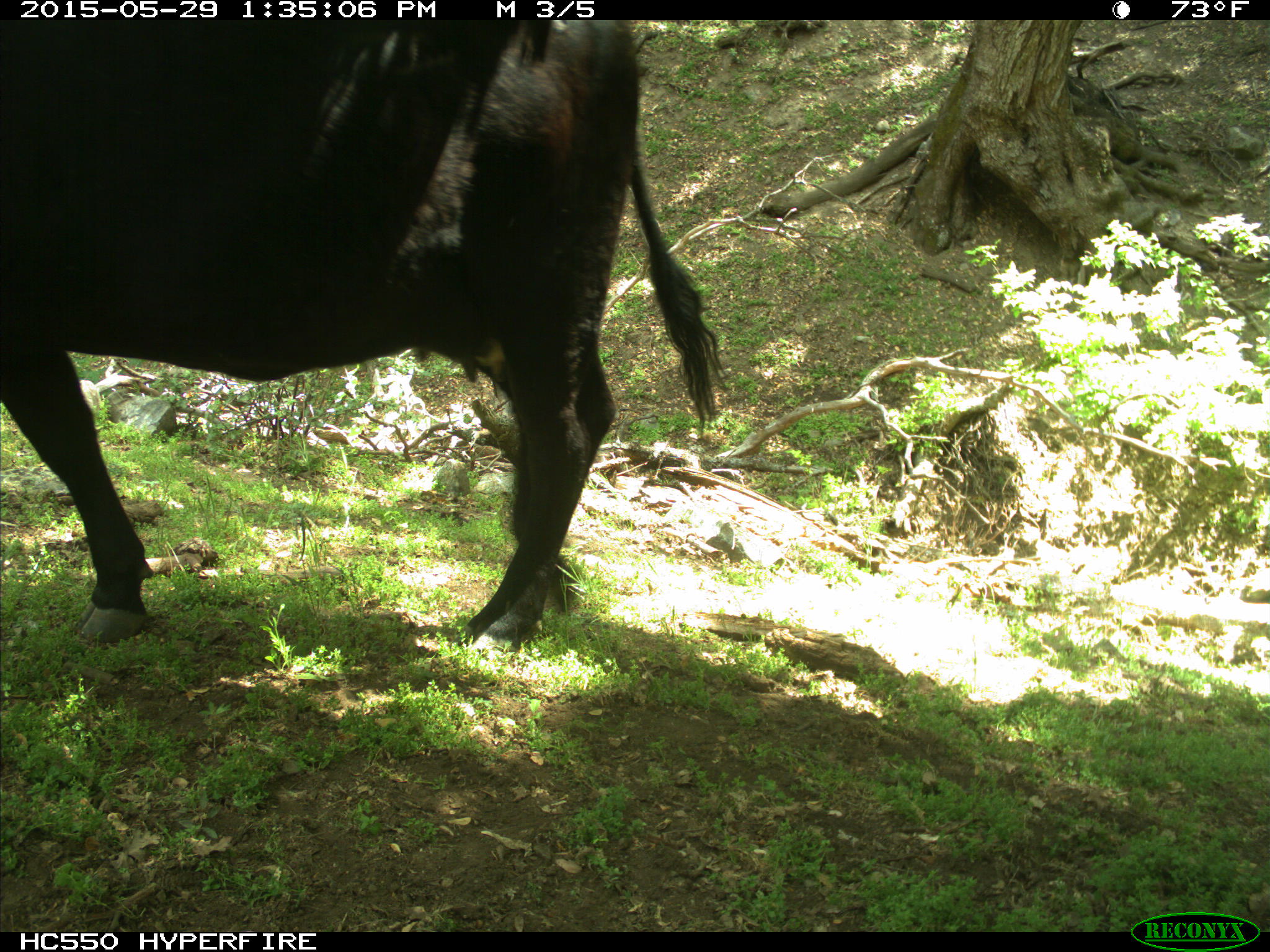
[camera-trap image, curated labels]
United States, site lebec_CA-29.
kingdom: Animalia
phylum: Chordata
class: Mammalia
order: Artiodactyla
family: Bovidae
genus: Bos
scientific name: Bos taurus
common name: domestic cow